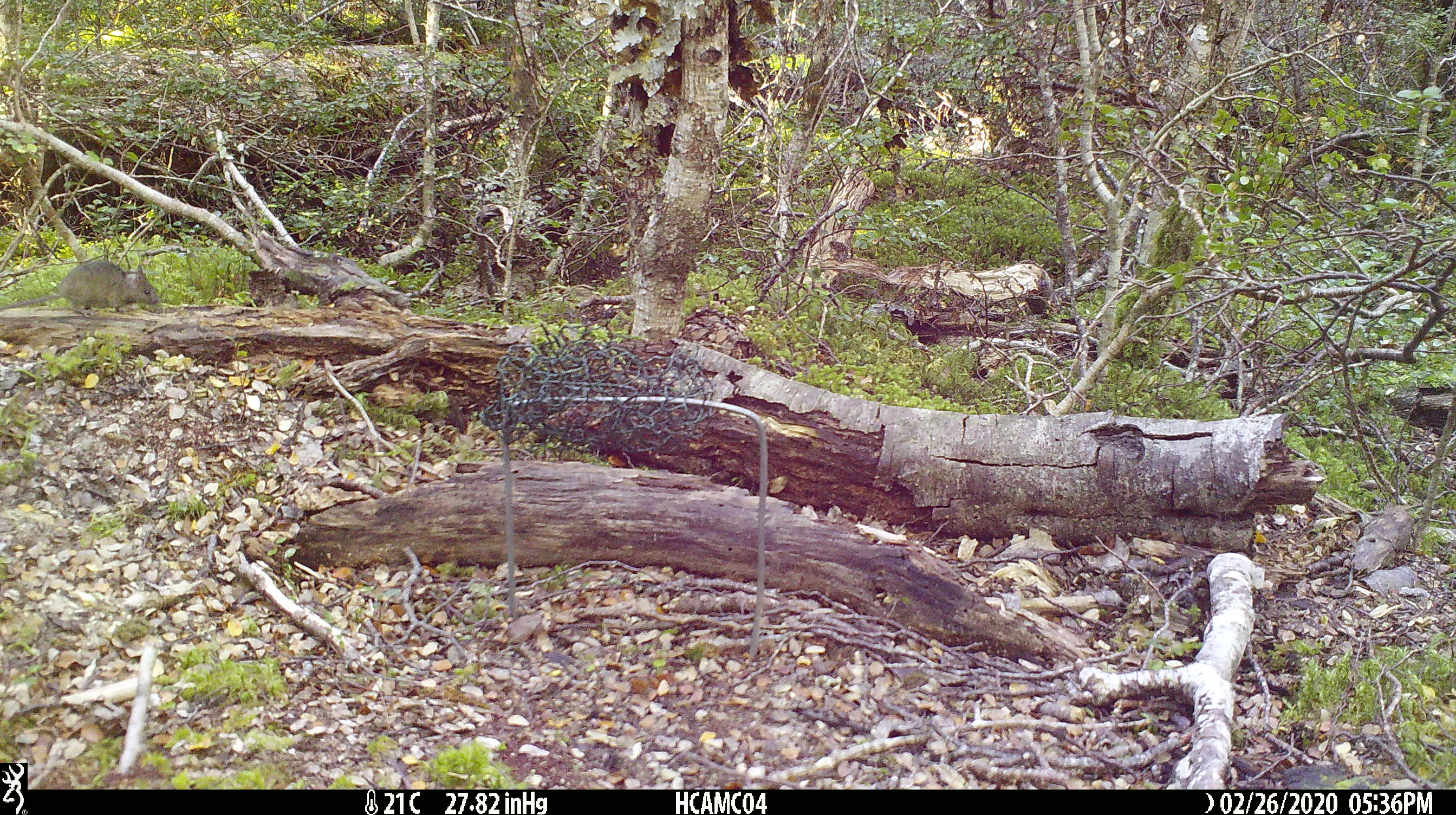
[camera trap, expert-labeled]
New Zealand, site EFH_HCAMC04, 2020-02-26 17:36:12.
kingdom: Animalia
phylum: Chordata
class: Mammalia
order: Rodentia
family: Muridae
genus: Mus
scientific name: Mus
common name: mouse